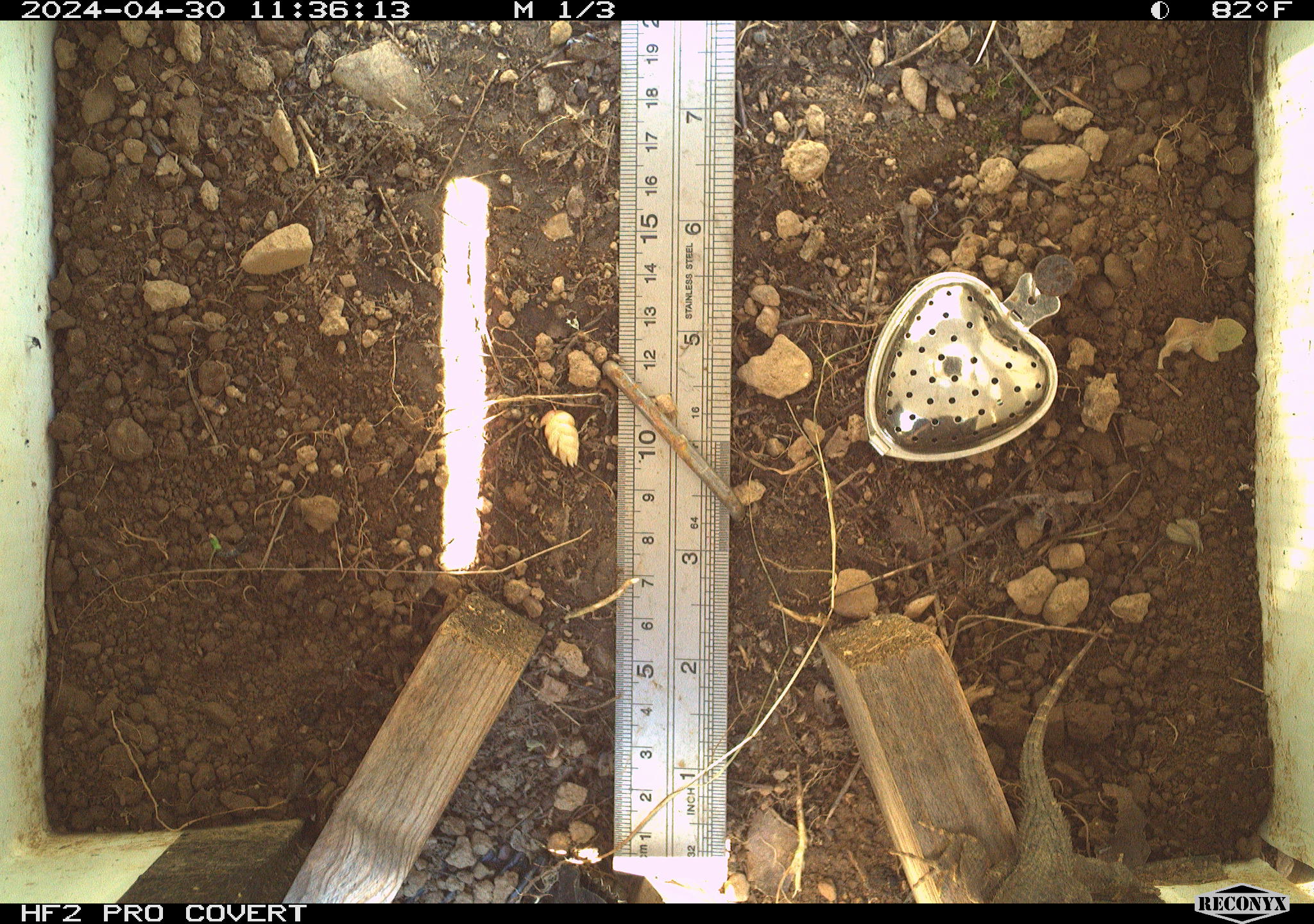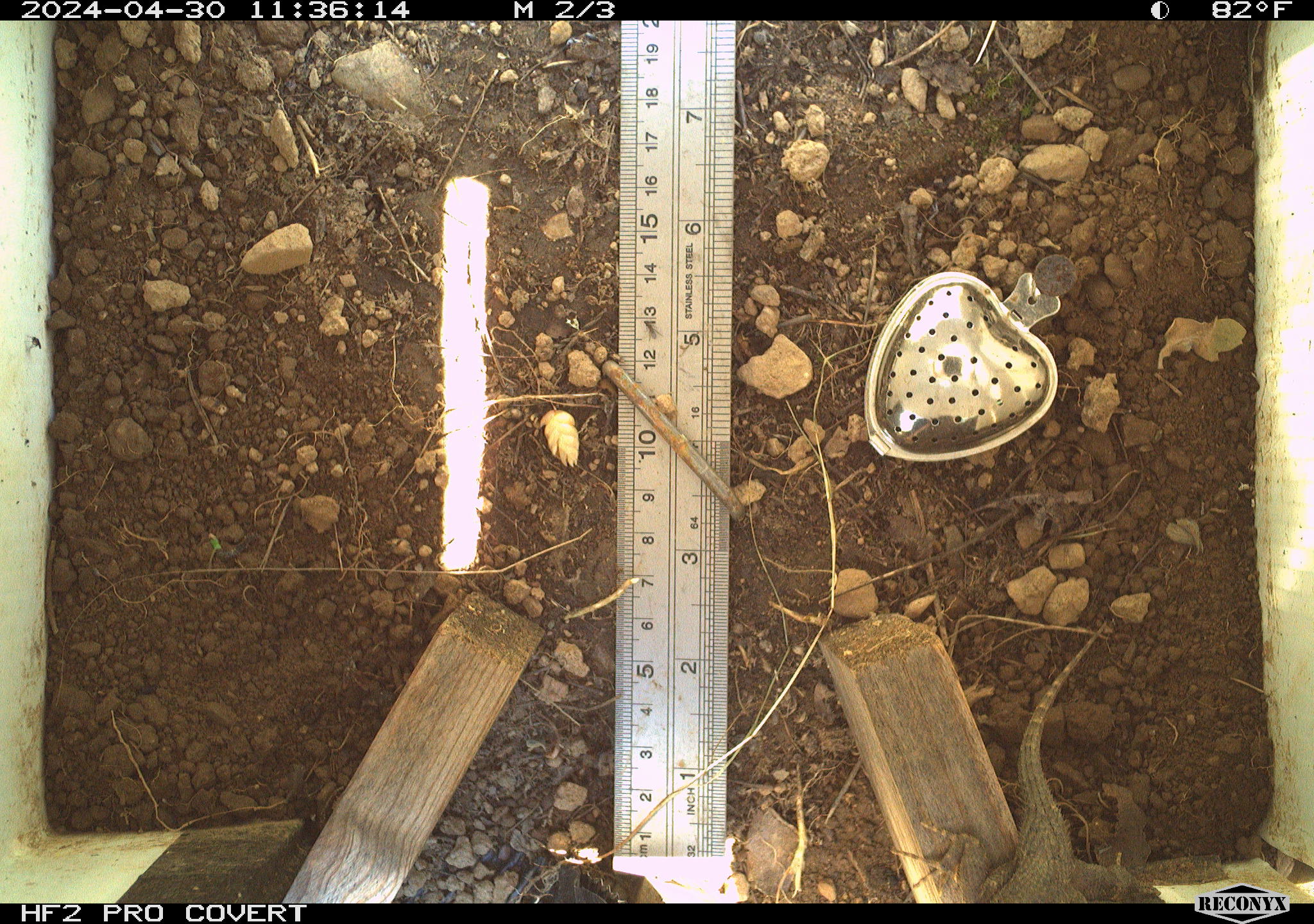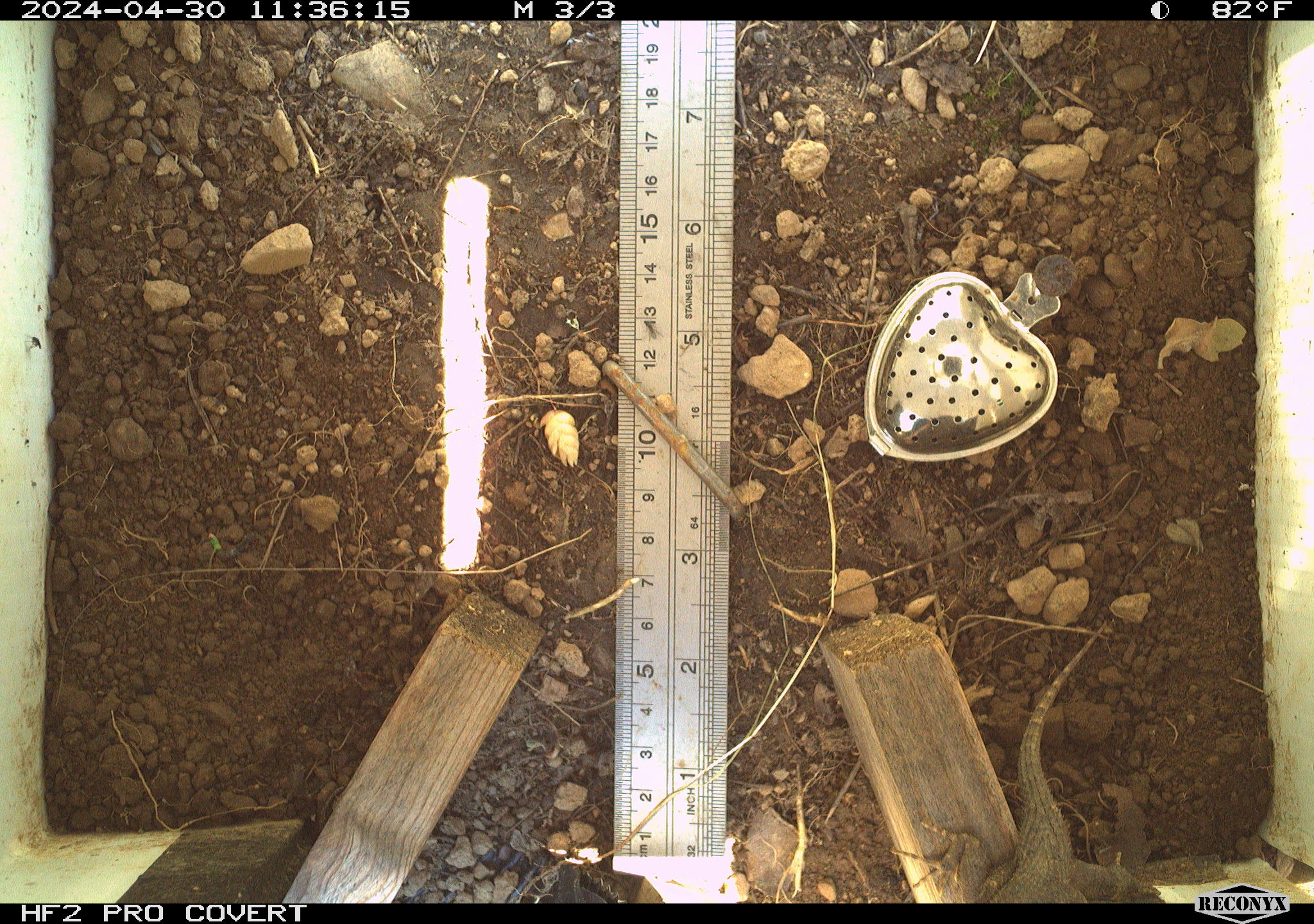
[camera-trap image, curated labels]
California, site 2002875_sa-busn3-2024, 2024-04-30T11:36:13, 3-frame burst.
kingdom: Animalia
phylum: Chordata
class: Reptilia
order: Squamata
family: Phrynosomatidae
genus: Sceloporus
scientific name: Sceloporus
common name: spiny lizards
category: sceloporus species